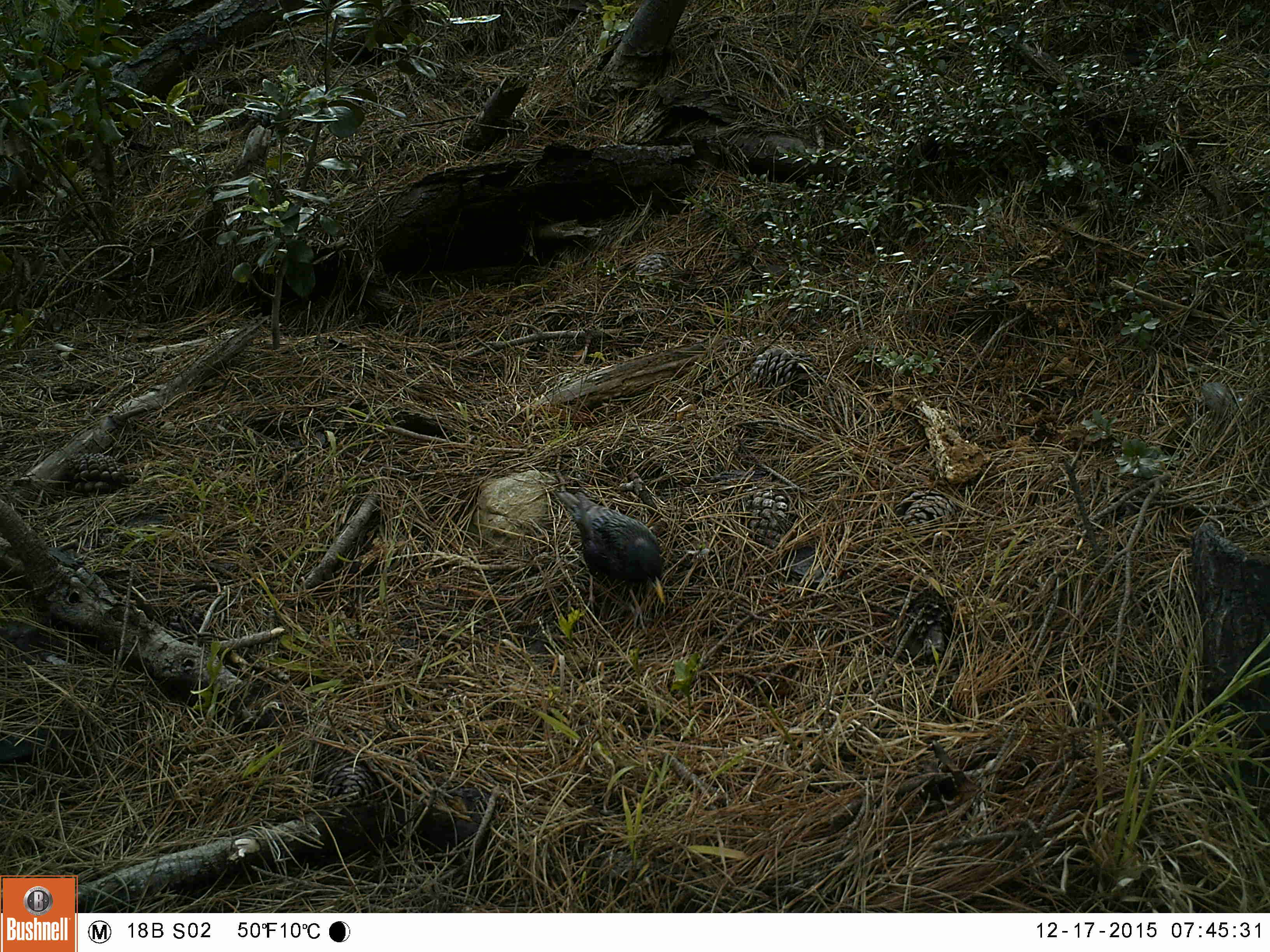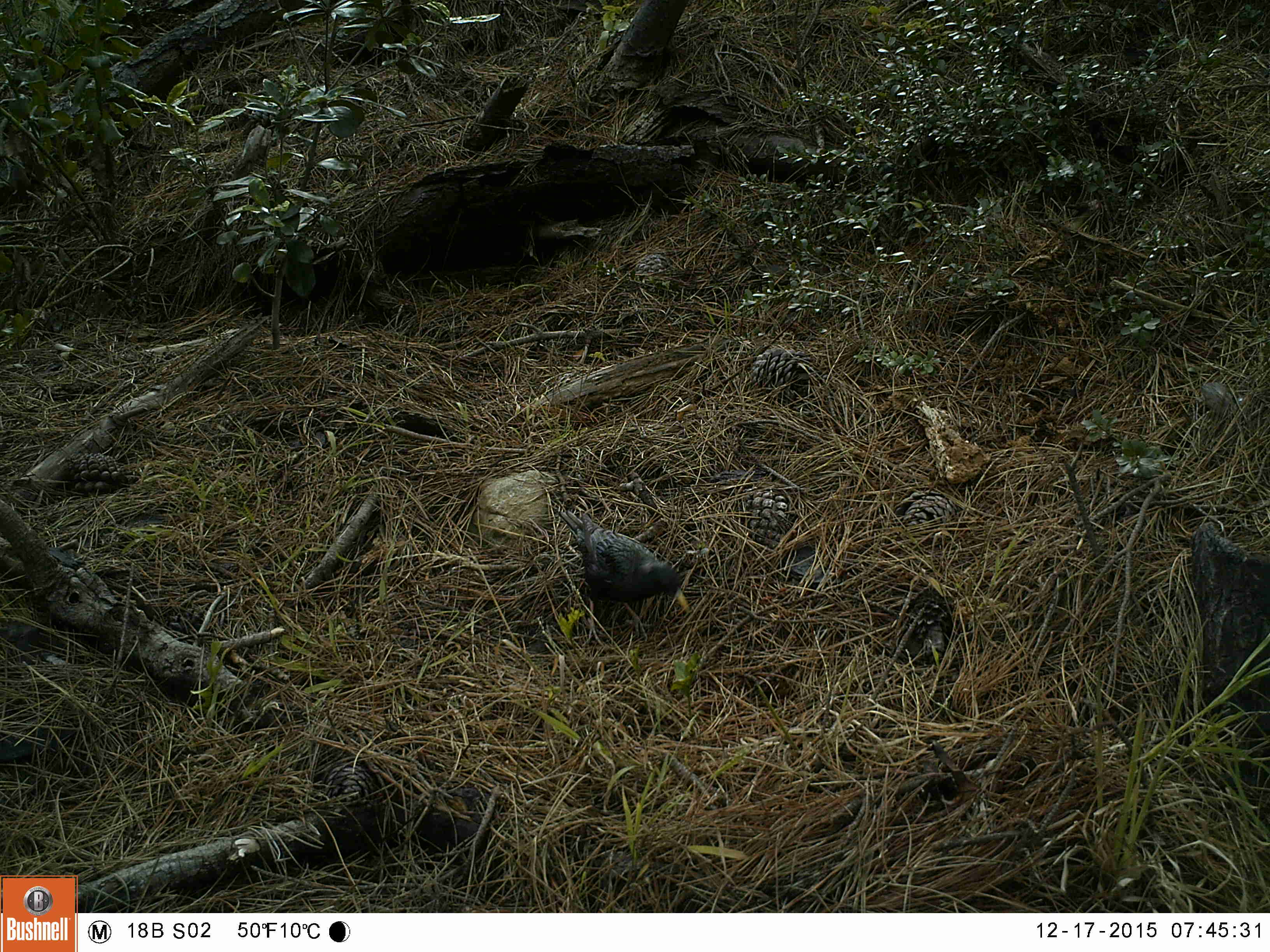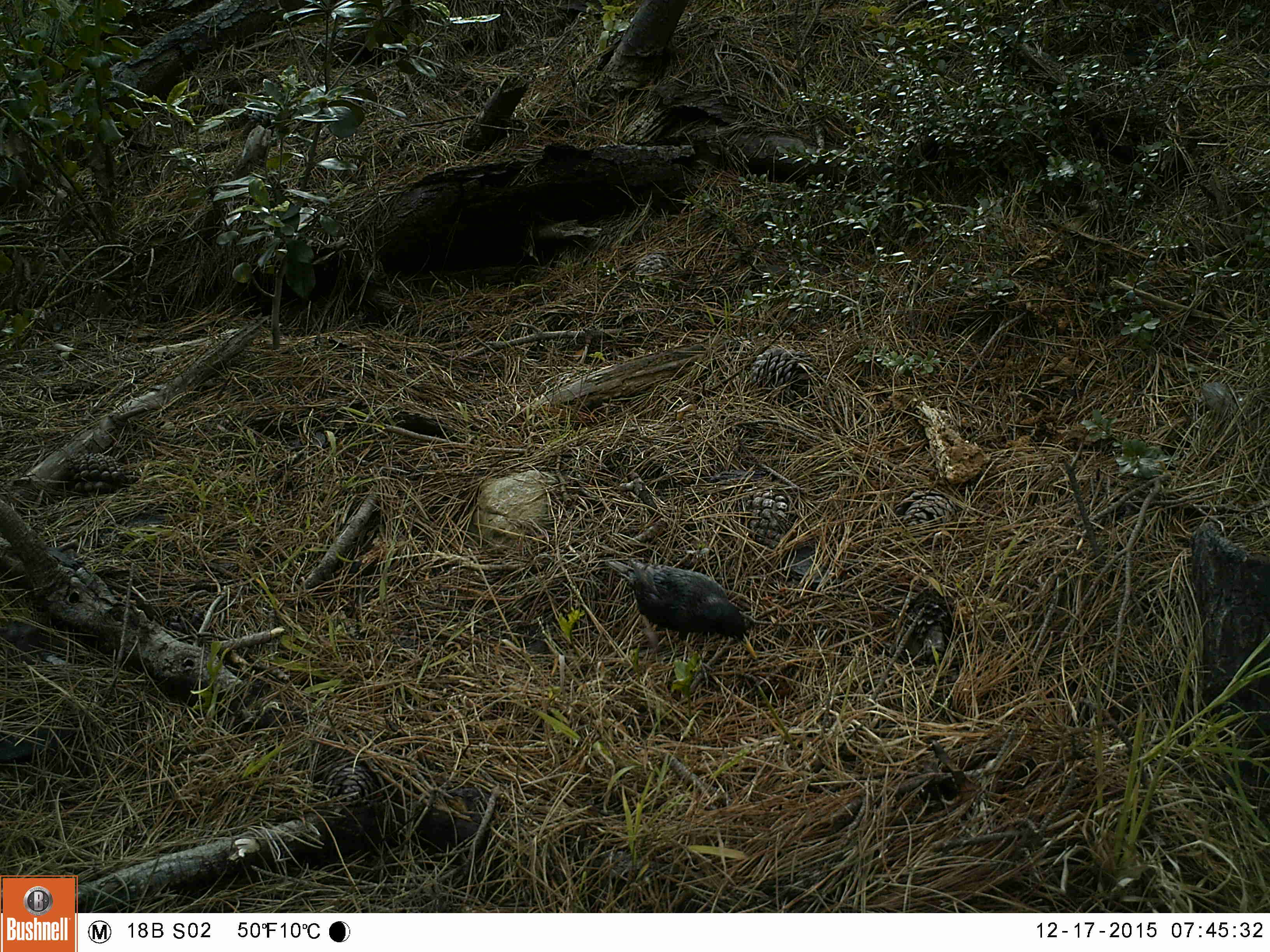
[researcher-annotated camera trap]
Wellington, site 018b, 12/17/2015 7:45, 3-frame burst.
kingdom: Animalia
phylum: Chordata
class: Aves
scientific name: Aves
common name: bird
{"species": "bird (Aves)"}